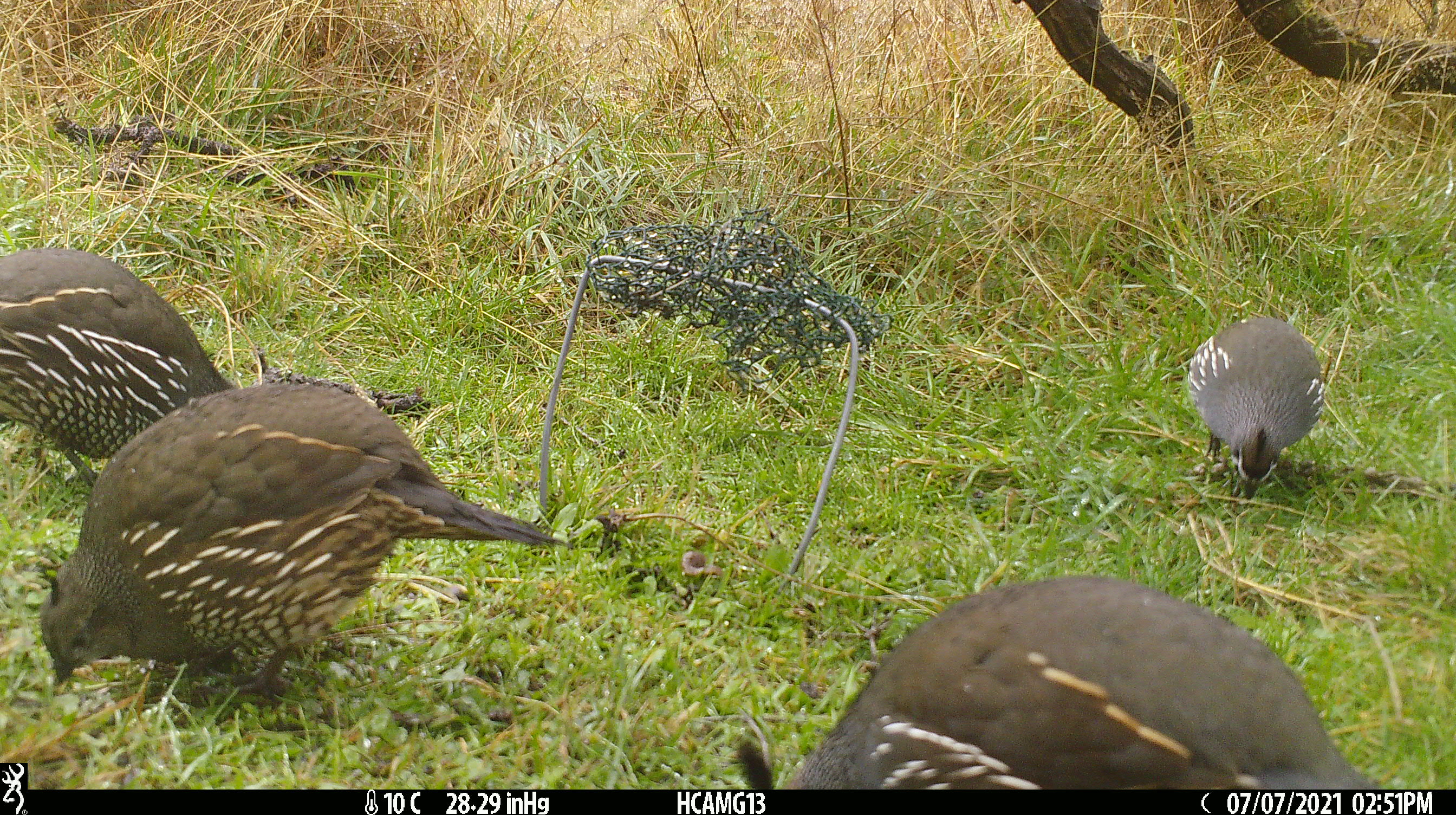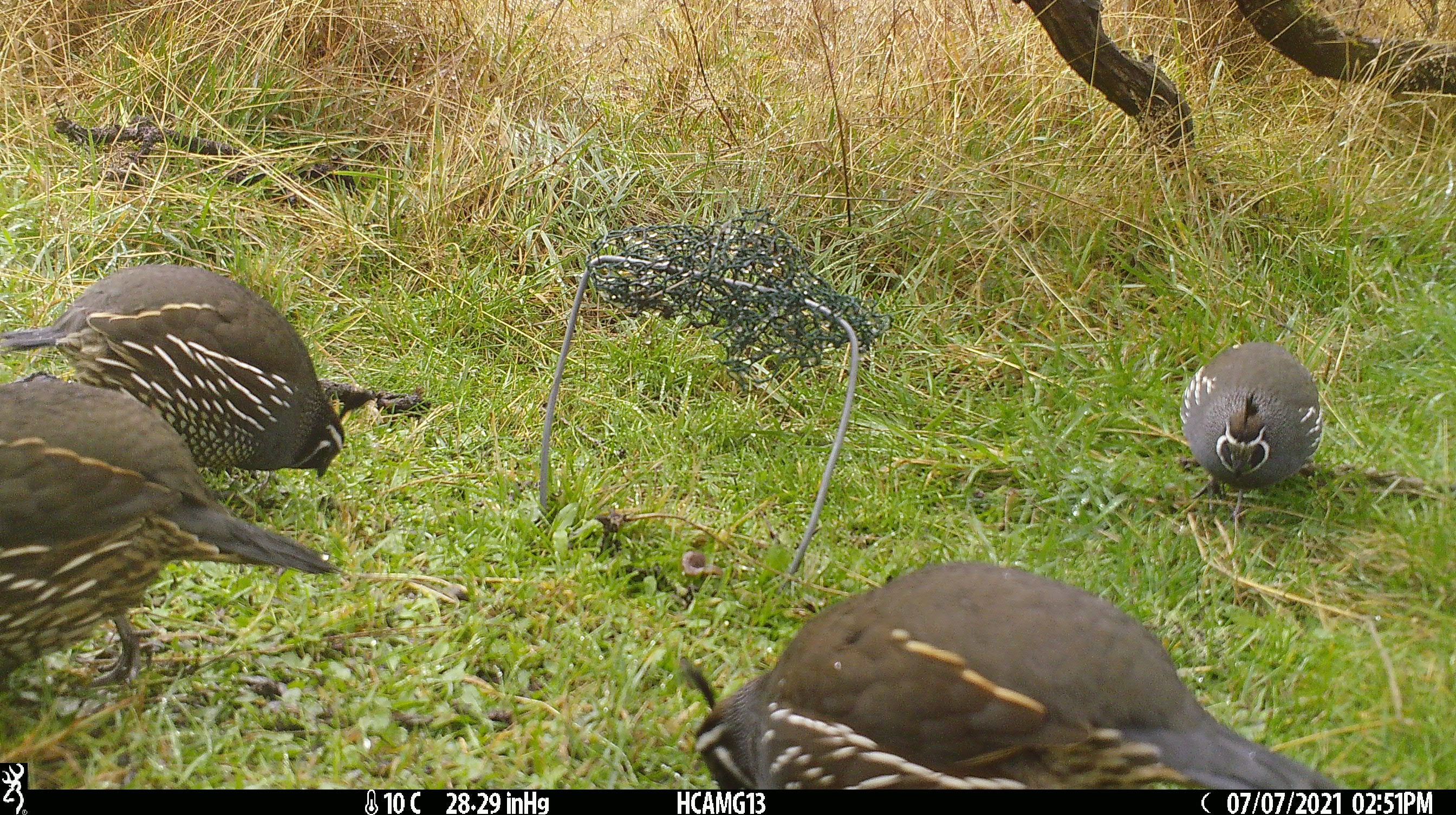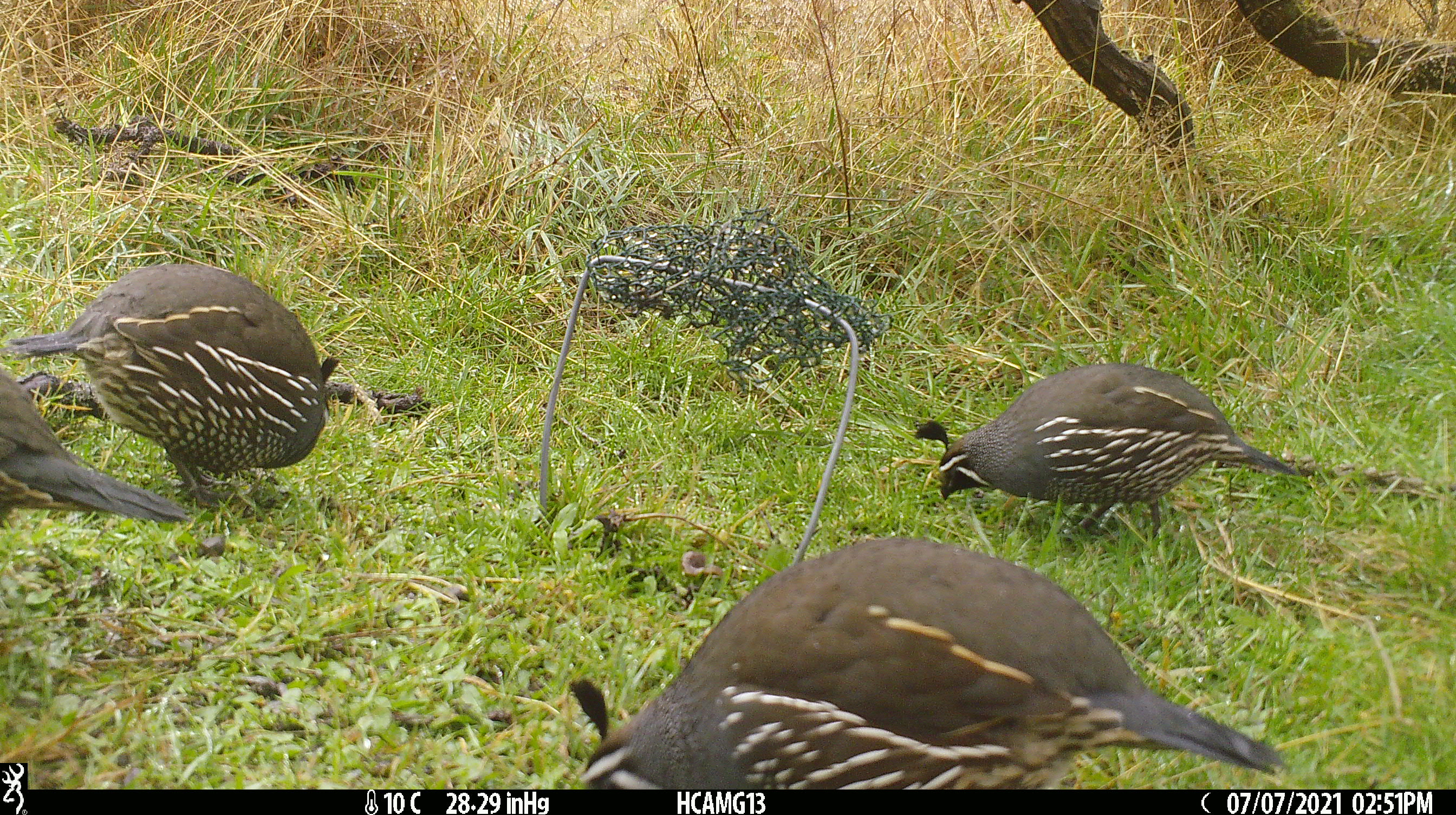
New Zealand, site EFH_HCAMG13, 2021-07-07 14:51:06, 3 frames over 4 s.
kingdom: Animalia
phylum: Chordata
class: Aves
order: Galliformes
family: Odontophoridae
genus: Callipepla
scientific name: Callipepla californica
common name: california quail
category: quail california